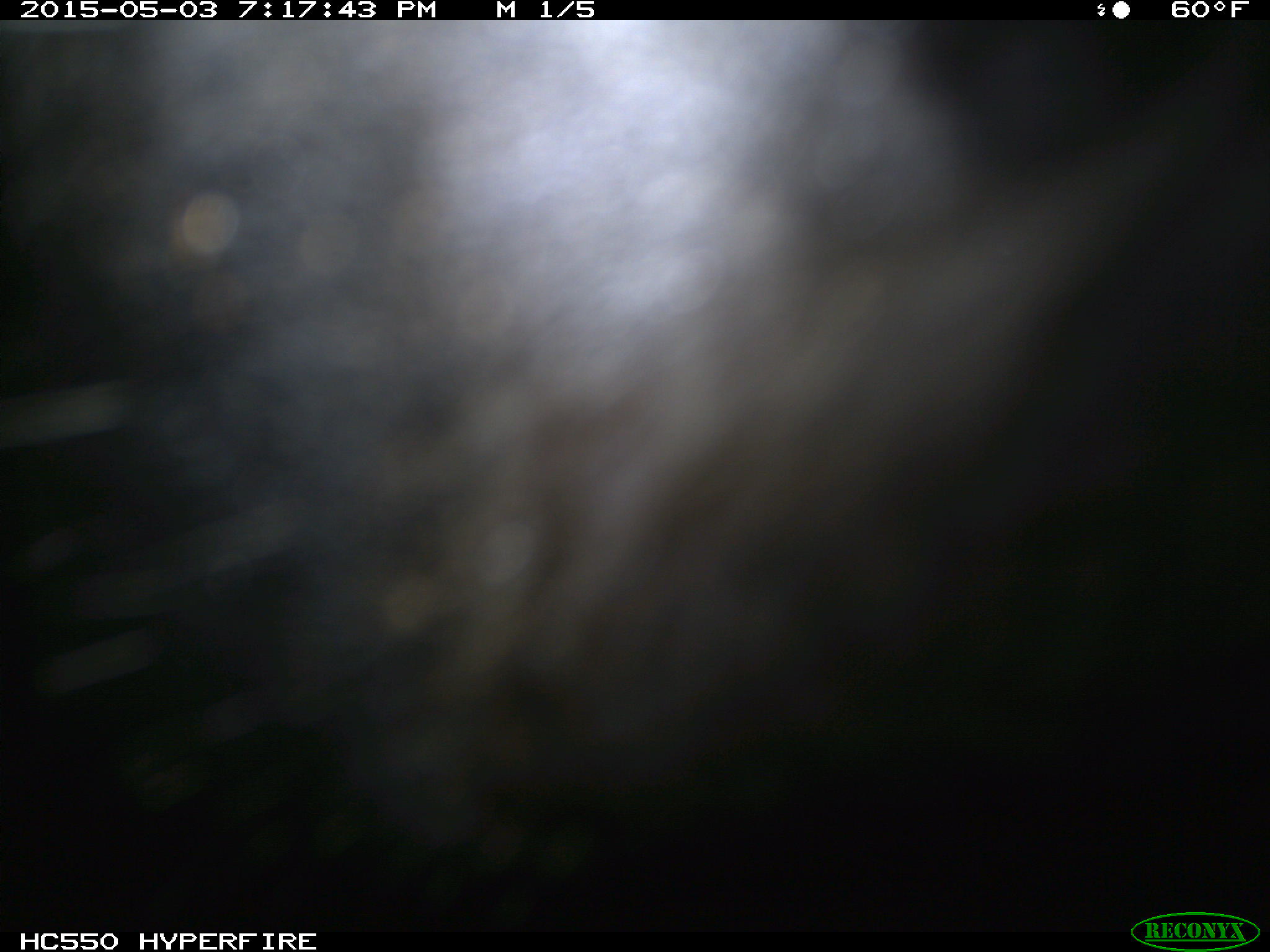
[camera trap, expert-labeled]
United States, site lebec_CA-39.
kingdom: Animalia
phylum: Chordata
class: Mammalia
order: Artiodactyla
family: Bovidae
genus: Bos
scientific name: Bos taurus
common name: domestic cow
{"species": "Bos taurus (domestic cow)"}